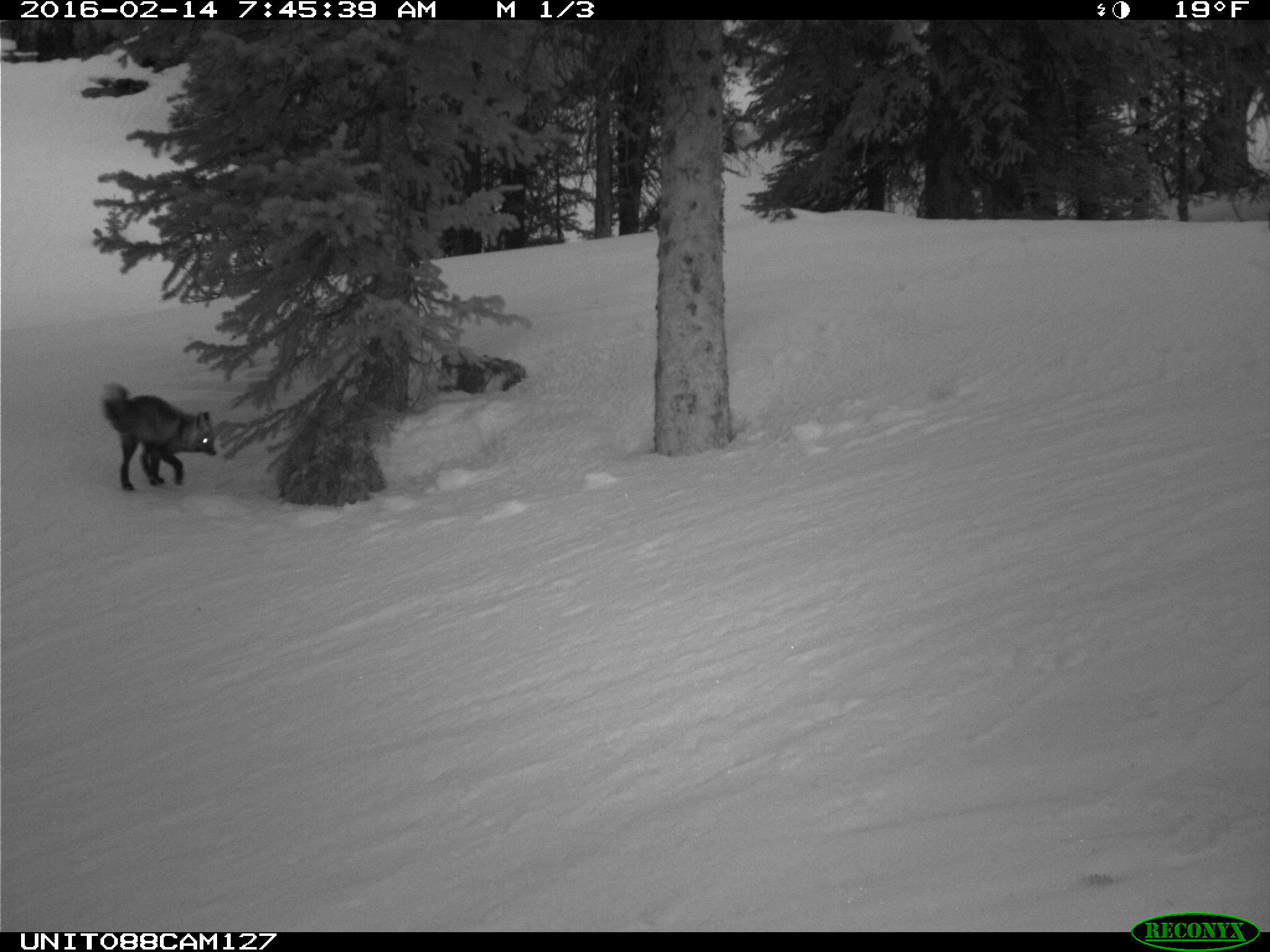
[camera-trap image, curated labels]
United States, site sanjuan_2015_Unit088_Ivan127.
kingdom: Animalia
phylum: Chordata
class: Mammalia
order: Carnivora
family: Canidae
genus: Vulpes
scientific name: Vulpes vulpes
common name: red fox